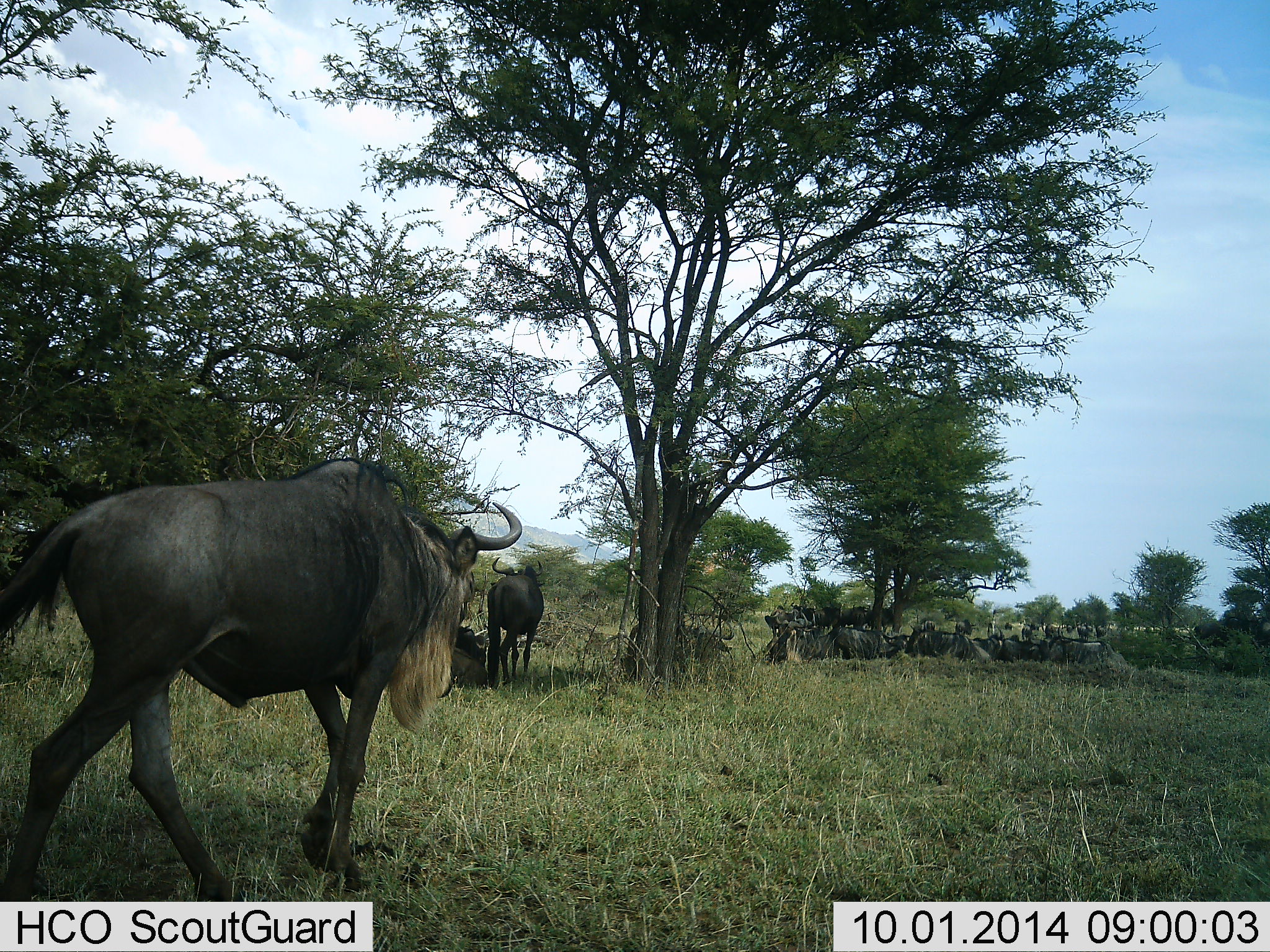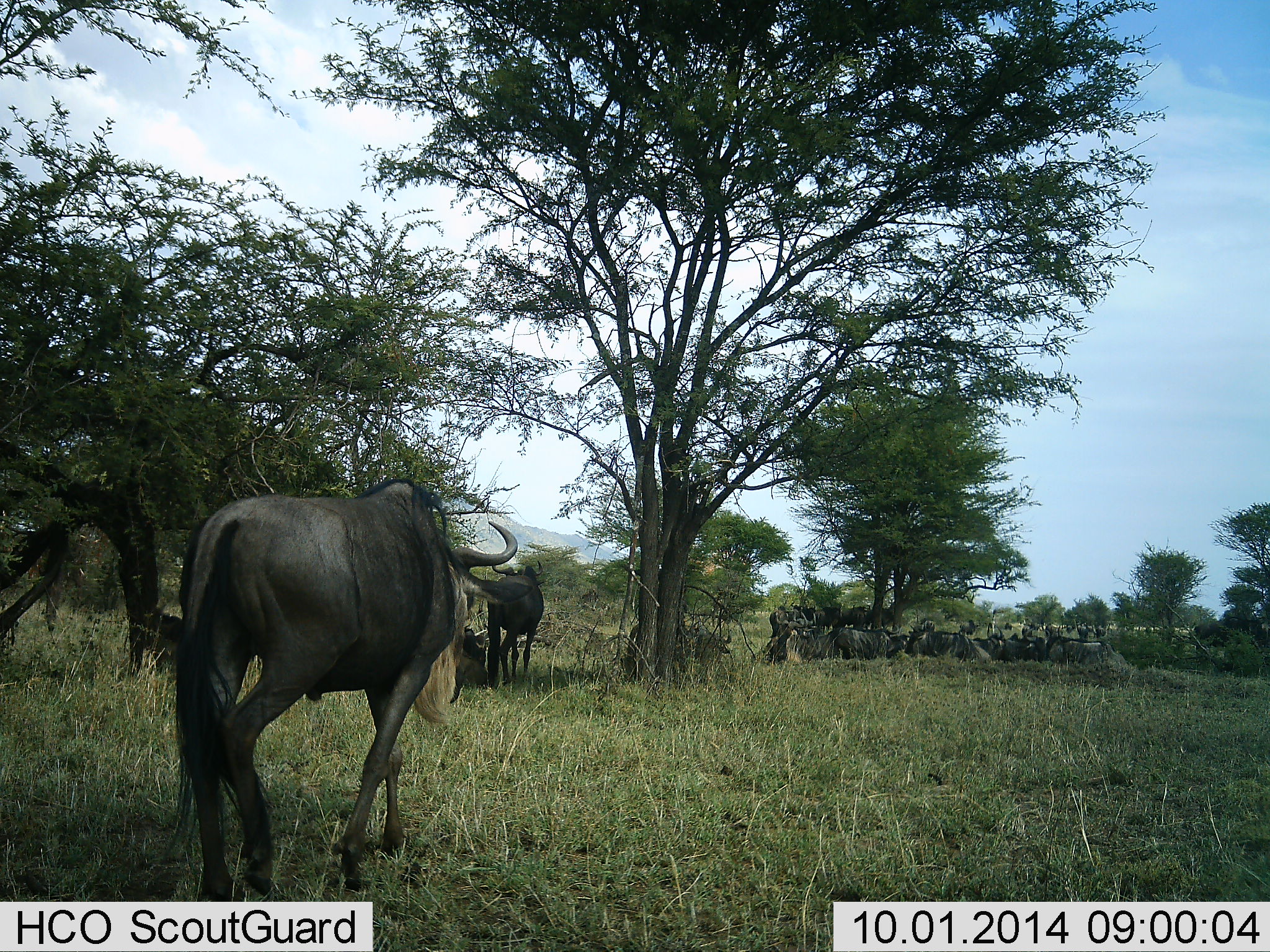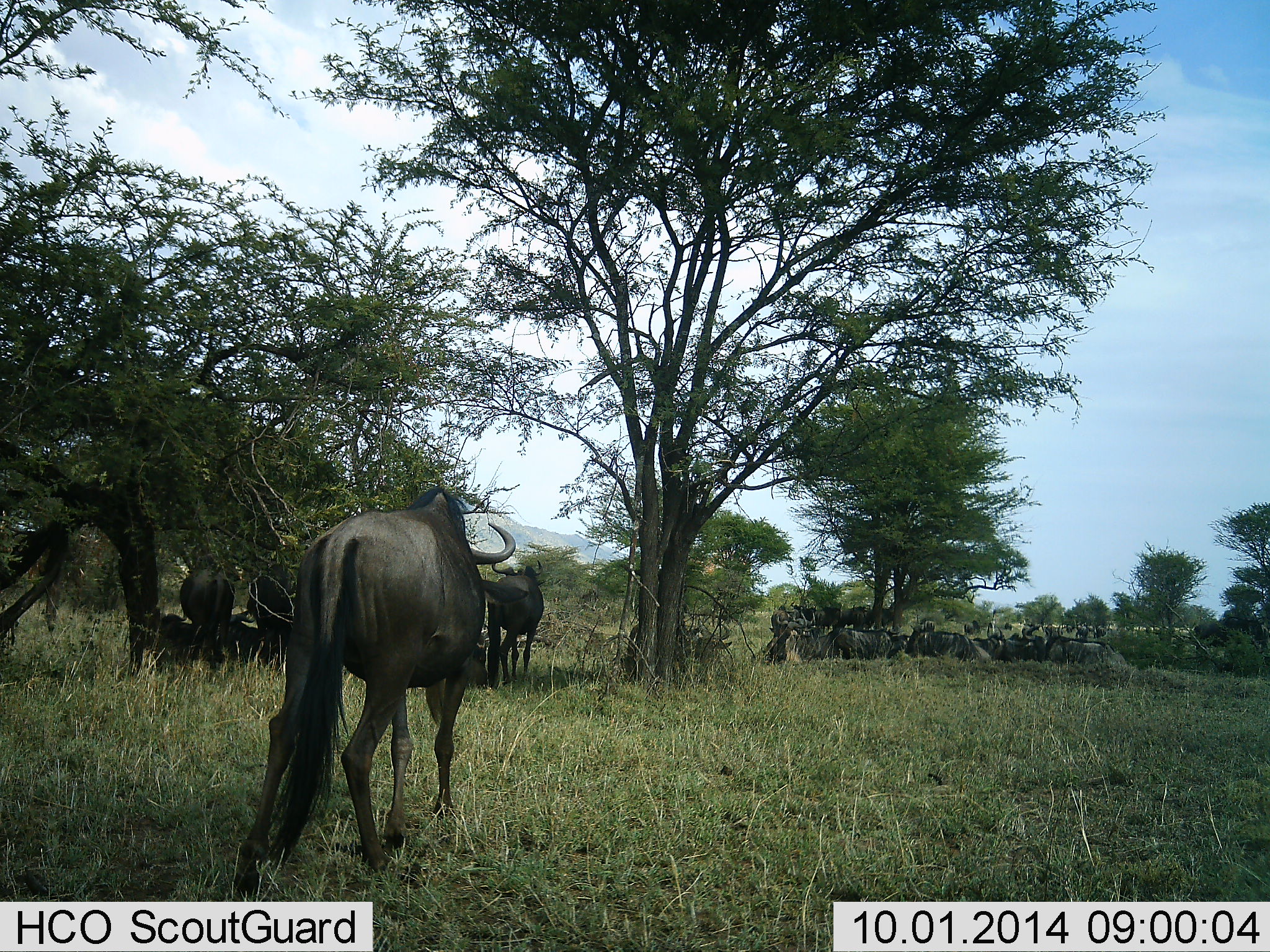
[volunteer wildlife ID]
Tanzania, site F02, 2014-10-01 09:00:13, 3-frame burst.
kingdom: Animalia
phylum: Chordata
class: Mammalia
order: Artiodactyla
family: Bovidae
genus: Connochaetes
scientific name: Connochaetes taurinus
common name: blue wildebeest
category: wildebeest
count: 11-50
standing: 50%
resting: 70%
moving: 80%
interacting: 0%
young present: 0%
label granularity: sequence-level